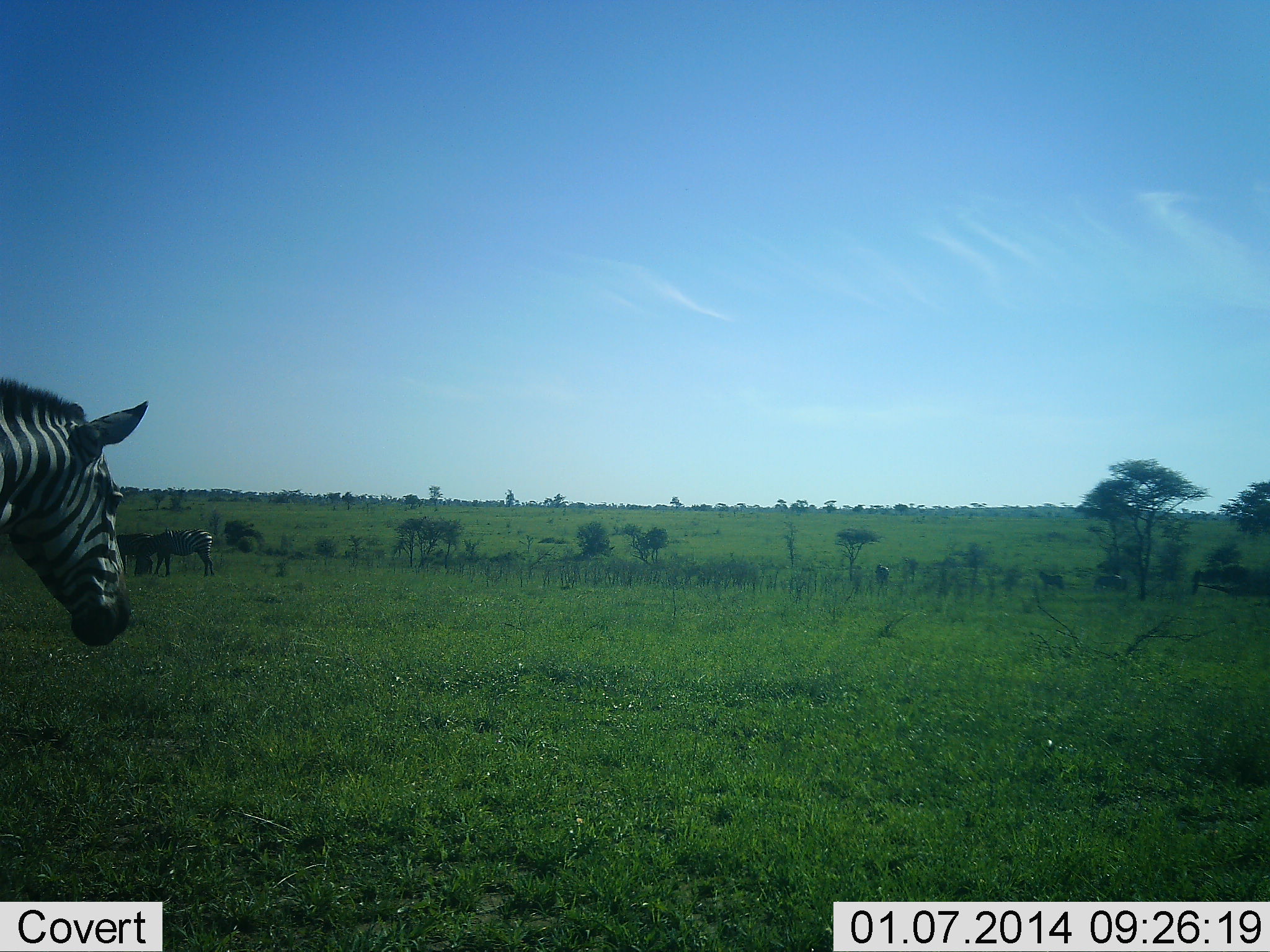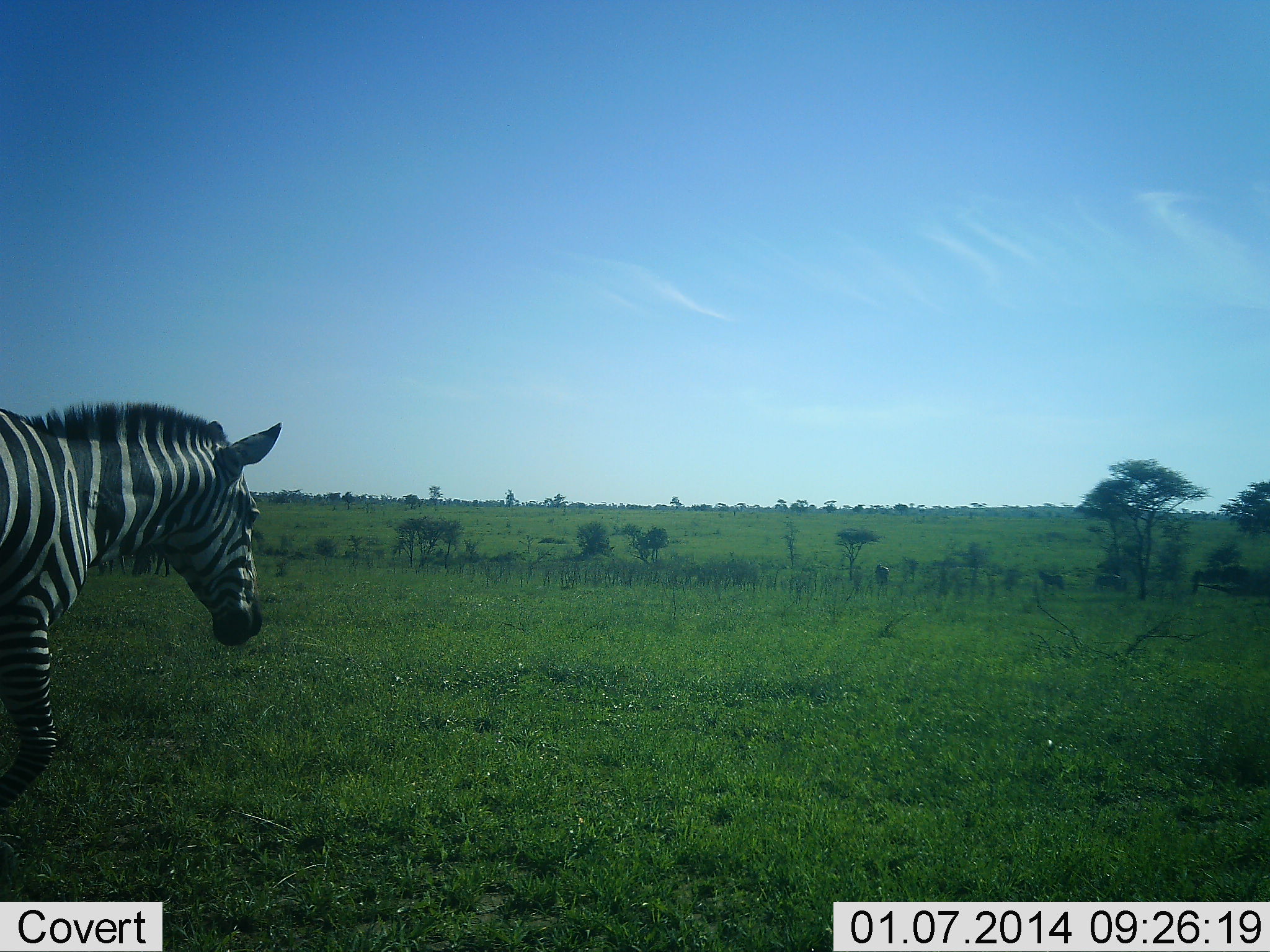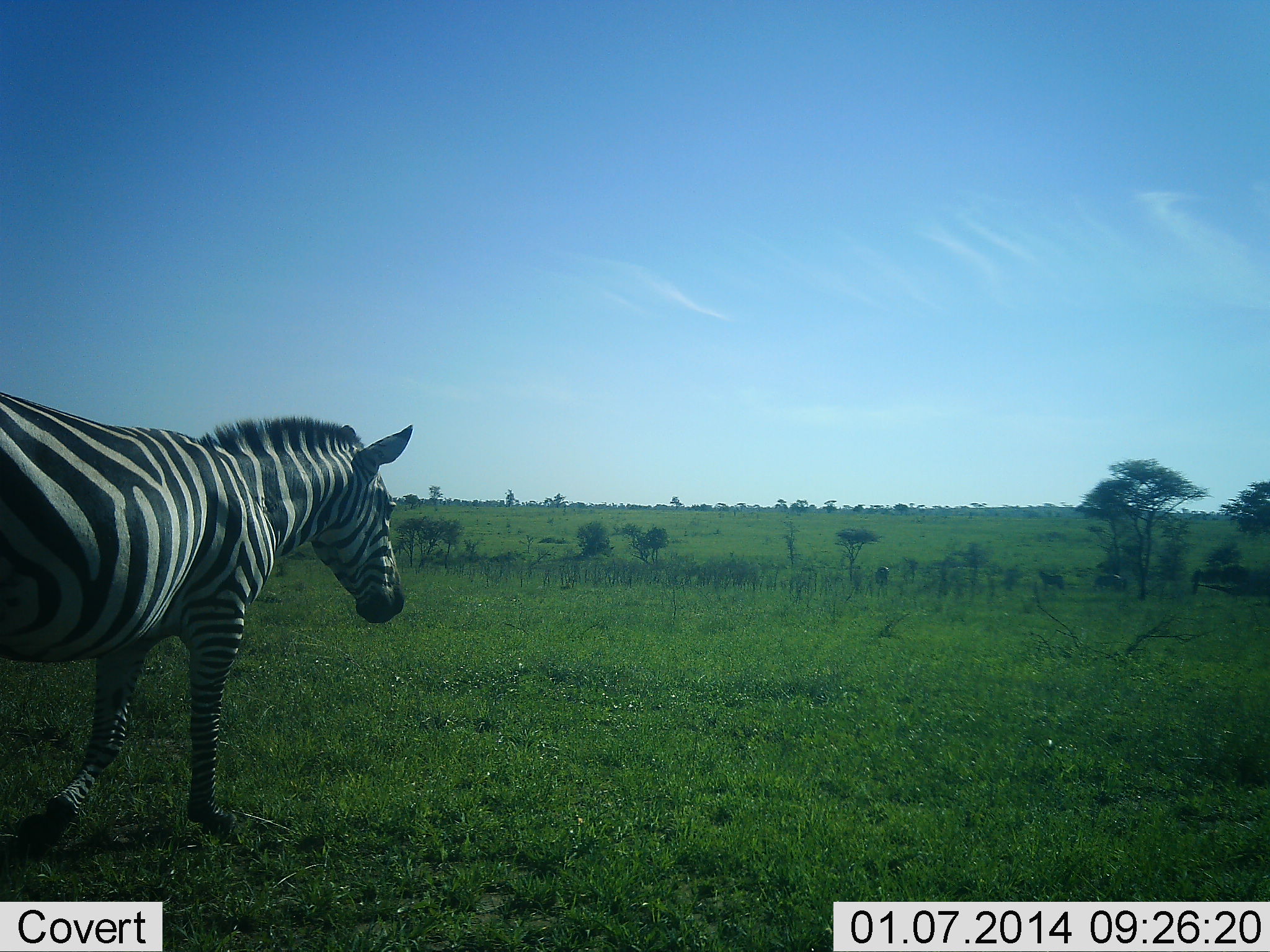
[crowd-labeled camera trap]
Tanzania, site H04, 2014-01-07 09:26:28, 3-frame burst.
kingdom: Animalia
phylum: Chordata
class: Mammalia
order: Perissodactyla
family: Equidae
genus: Equus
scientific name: Equus quagga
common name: plains zebra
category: zebra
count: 3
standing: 60%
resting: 0%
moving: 70%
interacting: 10%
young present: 0%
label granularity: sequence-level